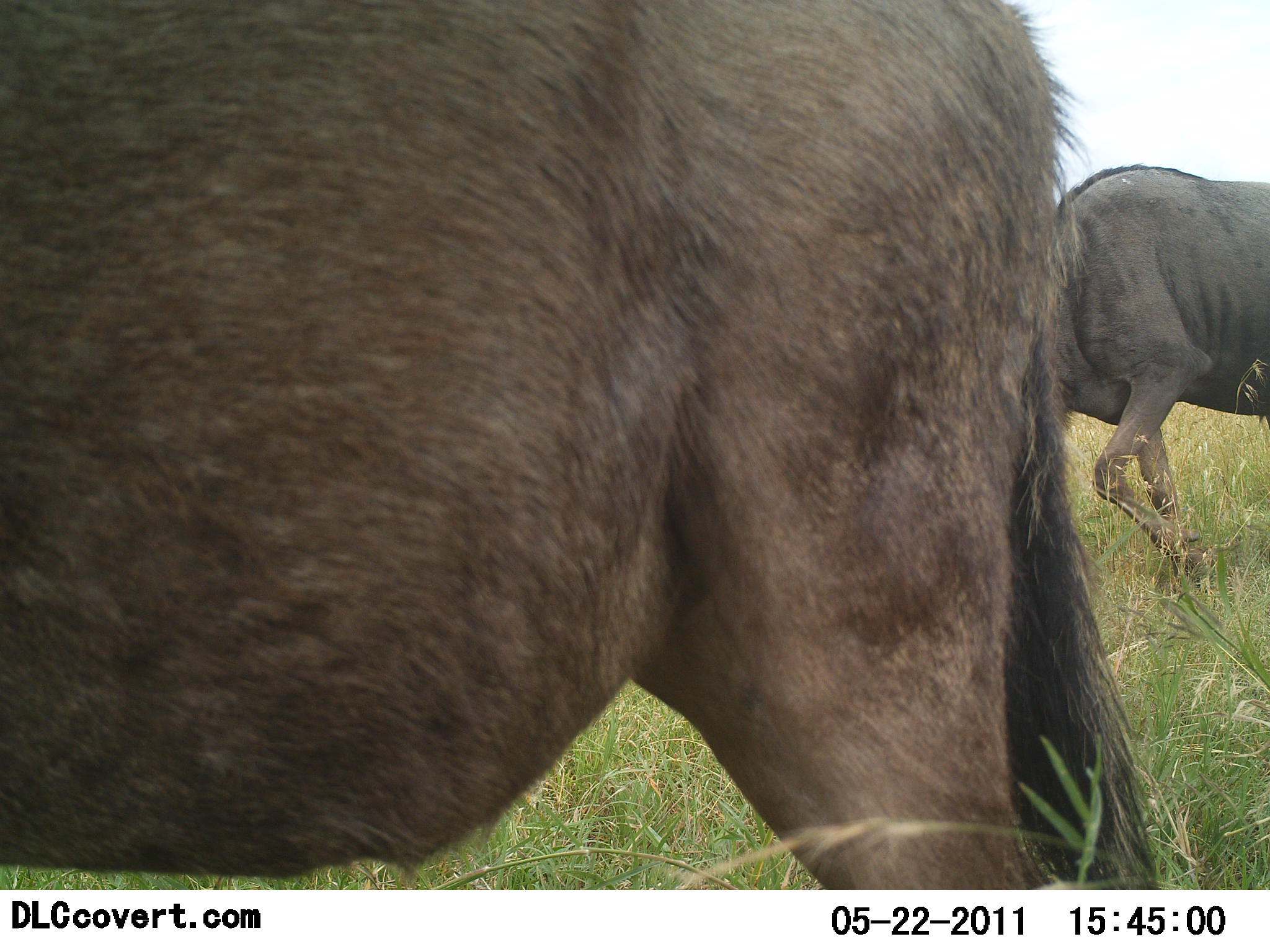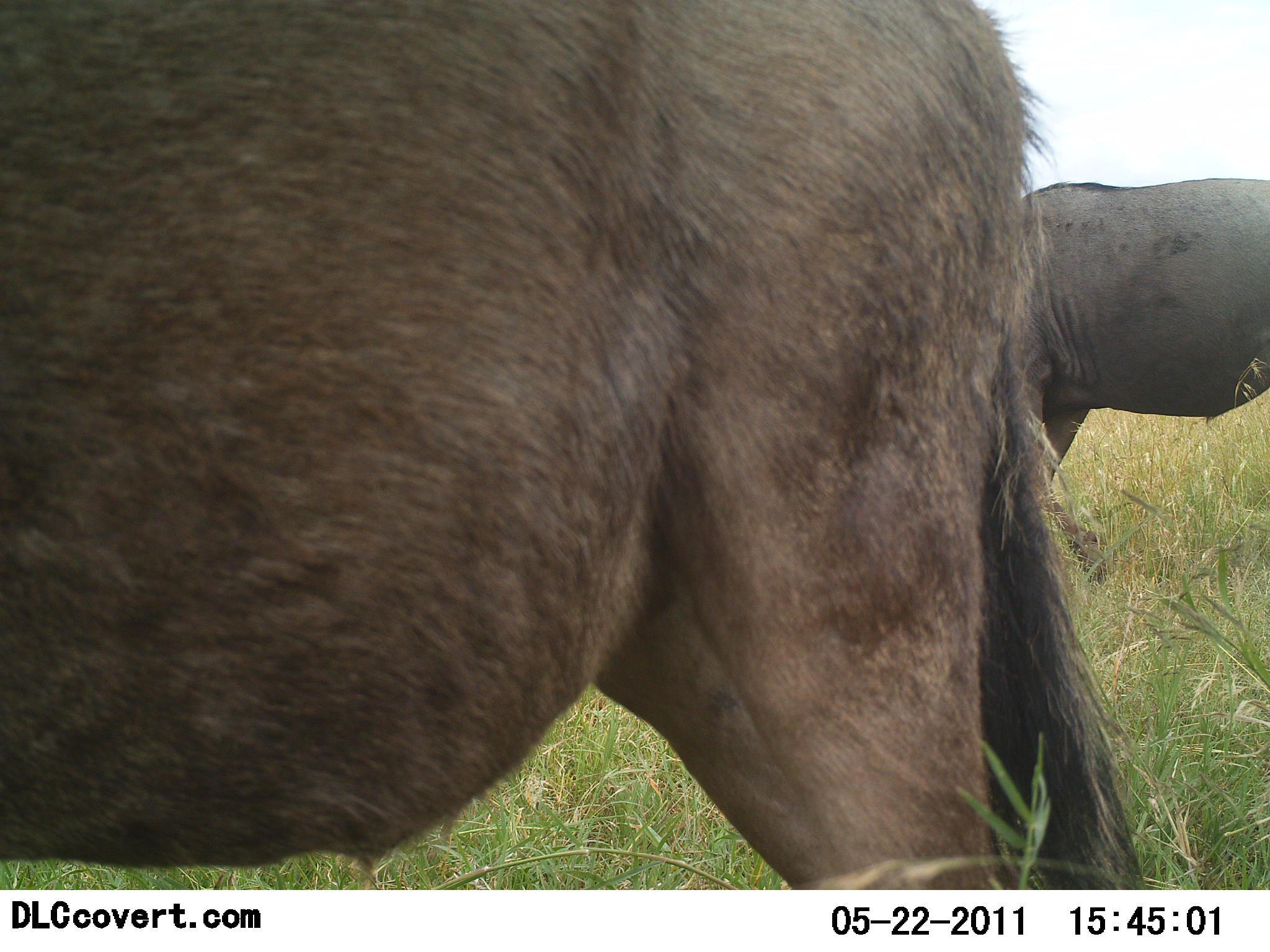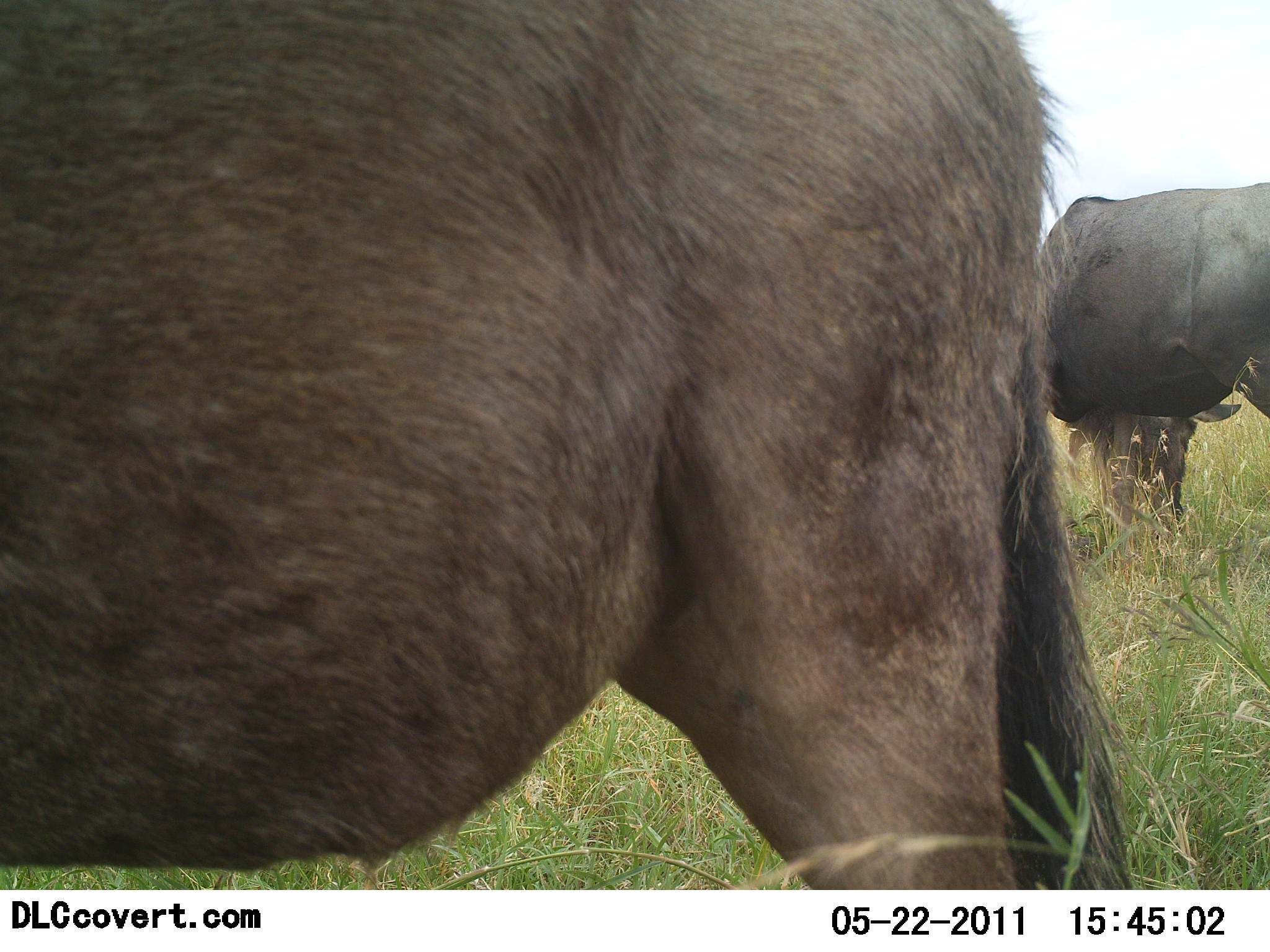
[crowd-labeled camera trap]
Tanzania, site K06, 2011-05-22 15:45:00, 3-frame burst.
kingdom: Animalia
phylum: Chordata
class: Mammalia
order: Artiodactyla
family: Bovidae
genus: Connochaetes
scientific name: Connochaetes taurinus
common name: blue wildebeest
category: wildebeest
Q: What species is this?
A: Wildebeest (blue wildebeest) (Connochaetes taurinus).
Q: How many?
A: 2.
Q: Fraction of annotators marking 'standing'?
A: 83%.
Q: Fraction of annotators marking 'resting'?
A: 0%.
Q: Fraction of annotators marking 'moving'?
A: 0%.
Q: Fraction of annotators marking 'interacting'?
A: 0%.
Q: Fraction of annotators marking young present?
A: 0%.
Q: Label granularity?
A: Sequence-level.